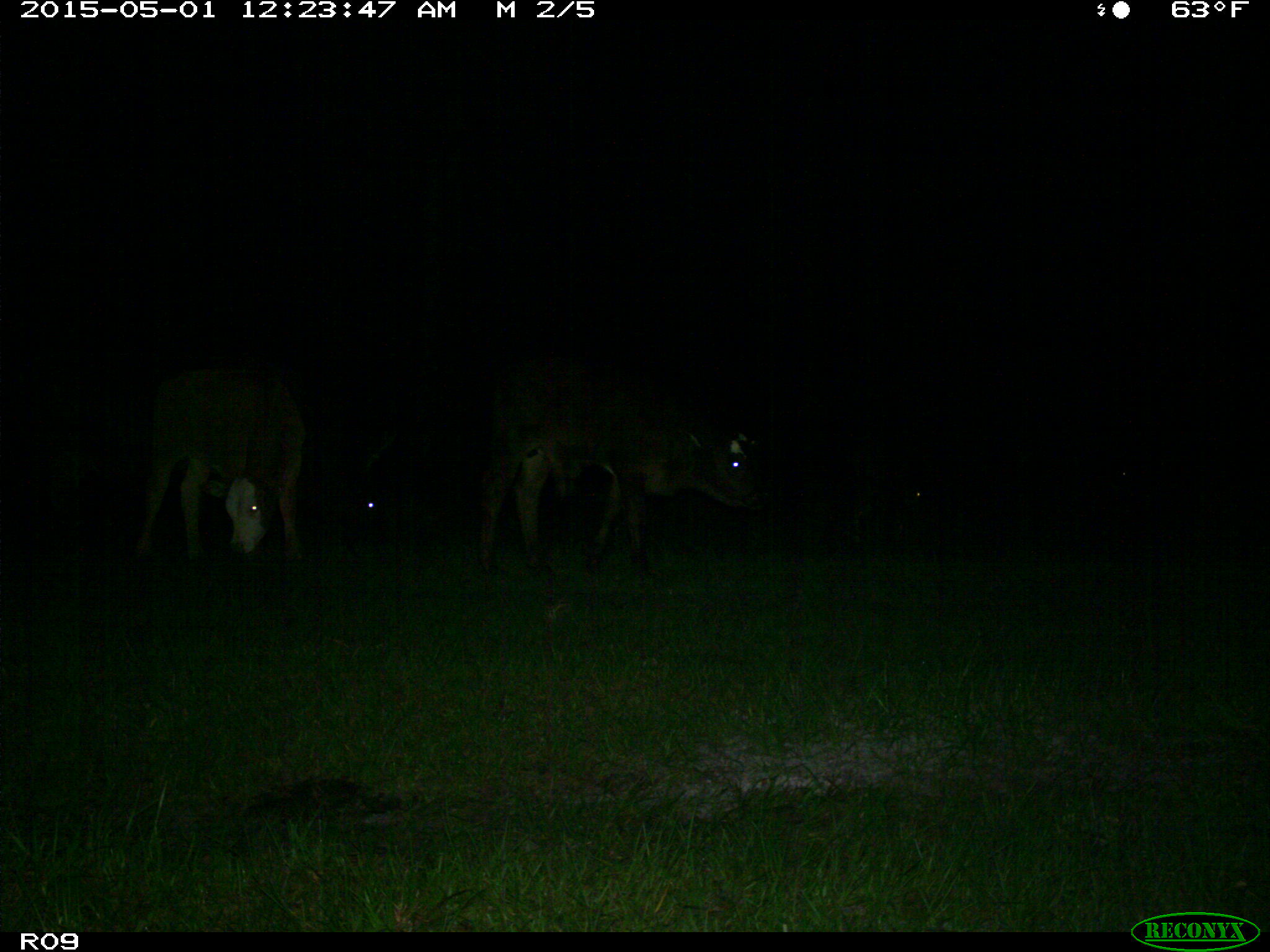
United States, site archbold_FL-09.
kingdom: Animalia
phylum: Chordata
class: Mammalia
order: Artiodactyla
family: Bovidae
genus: Bos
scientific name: Bos taurus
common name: domestic cow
Bos taurus (domestic cow).